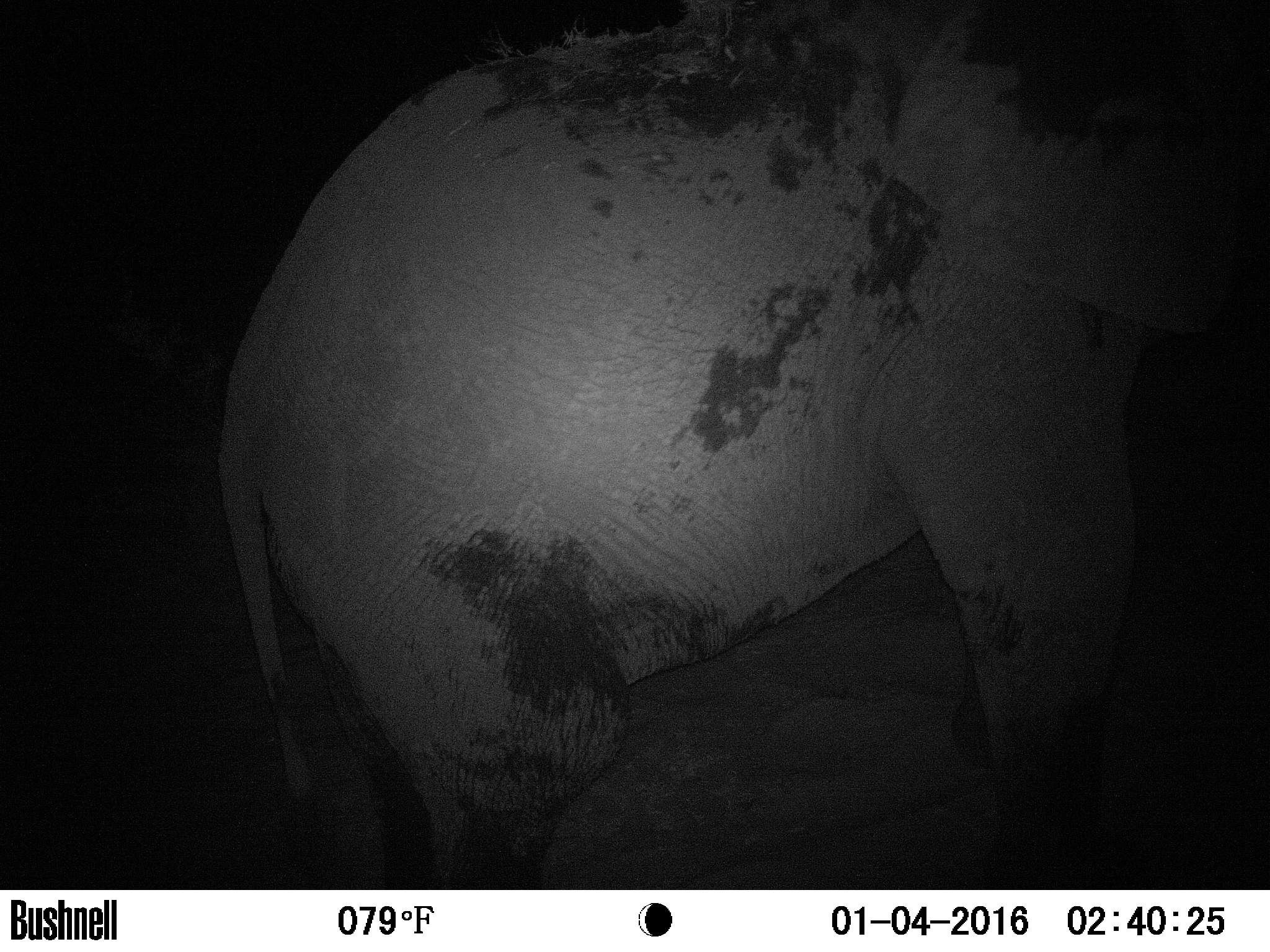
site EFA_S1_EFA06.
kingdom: Animalia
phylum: Chordata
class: Mammalia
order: Proboscidea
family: Elephantidae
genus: Loxodonta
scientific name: Loxodonta africana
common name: african bush elephant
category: elephant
Elephant (african bush elephant) (Loxodonta africana), count 1. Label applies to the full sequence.